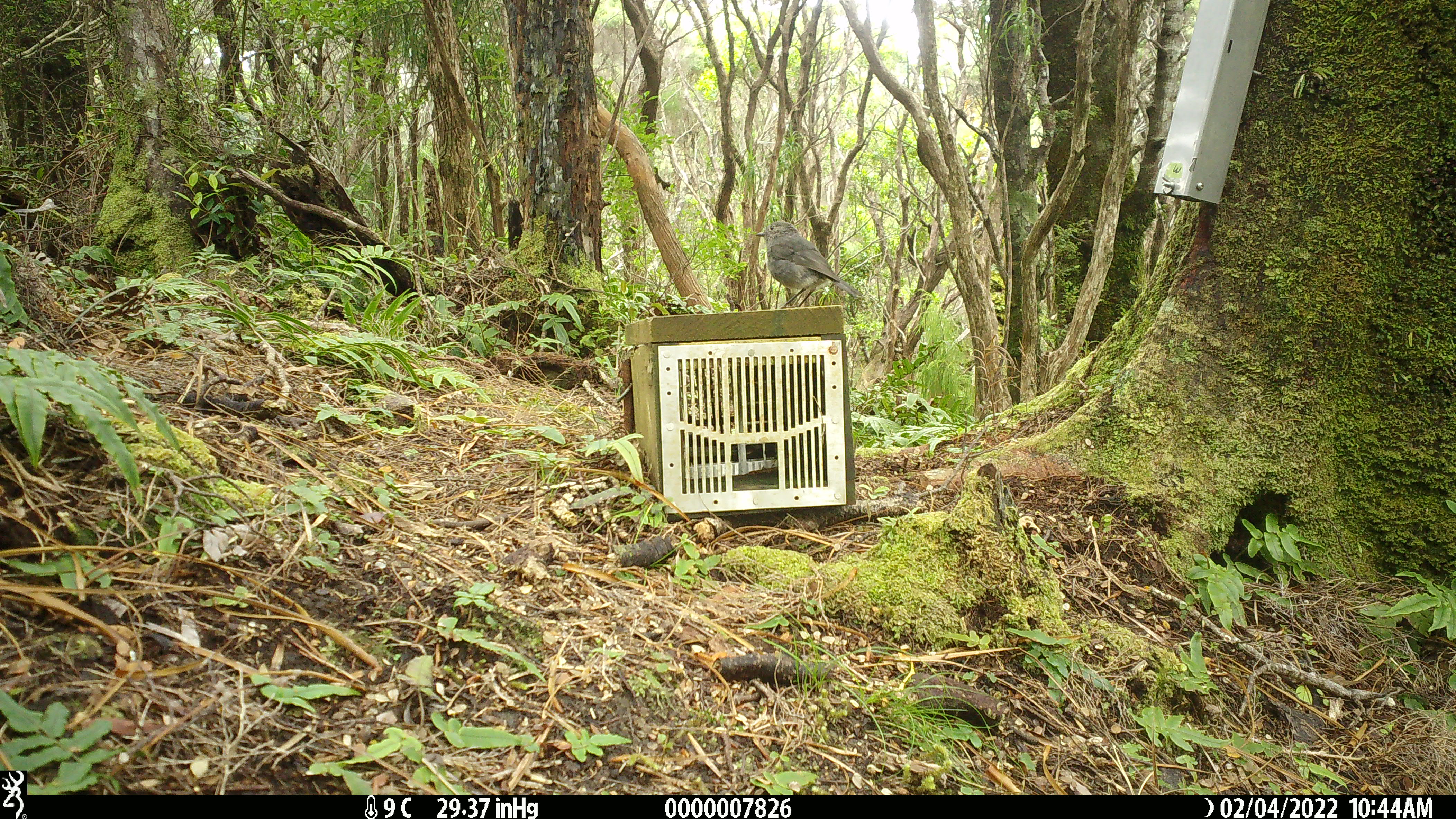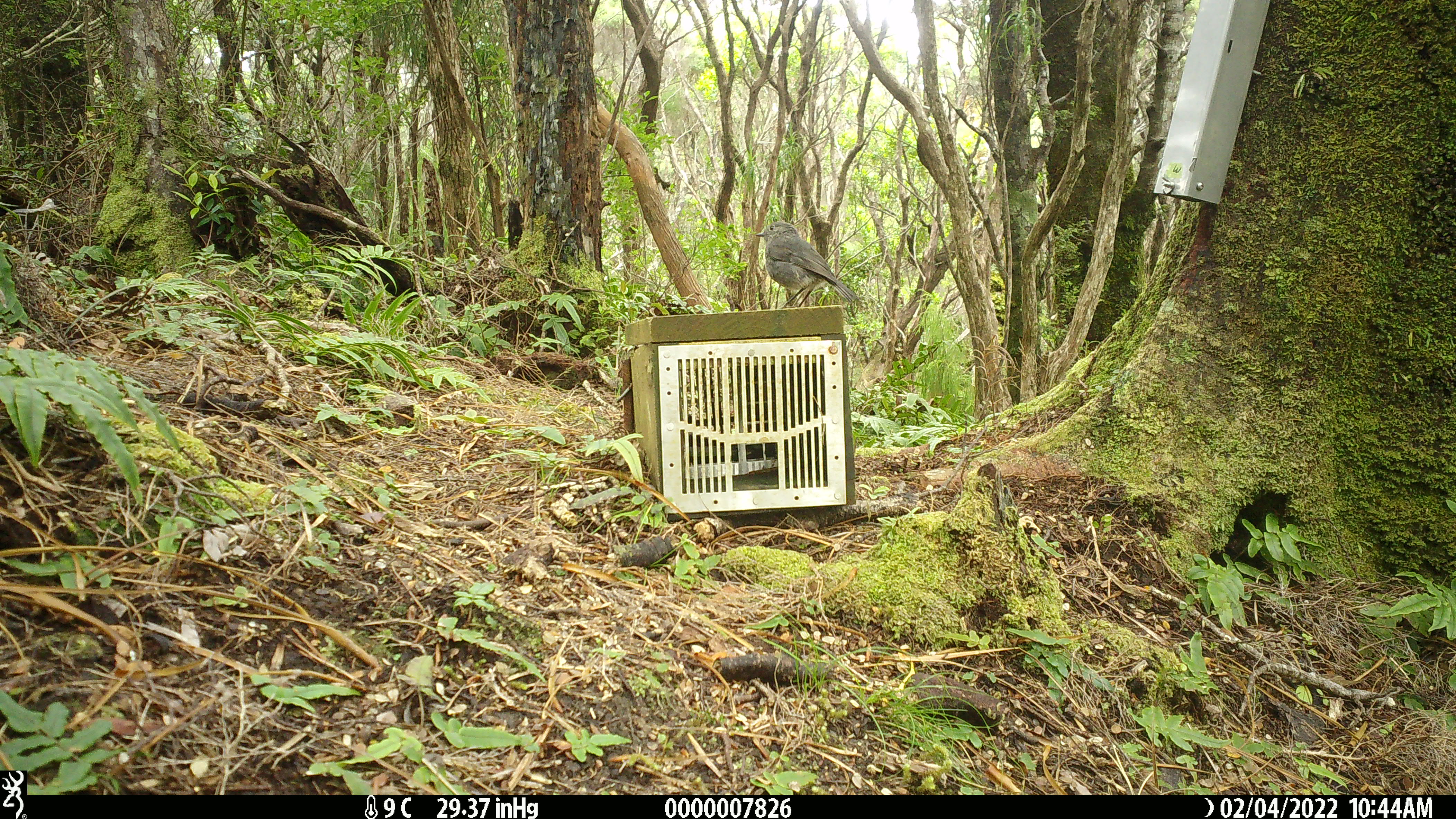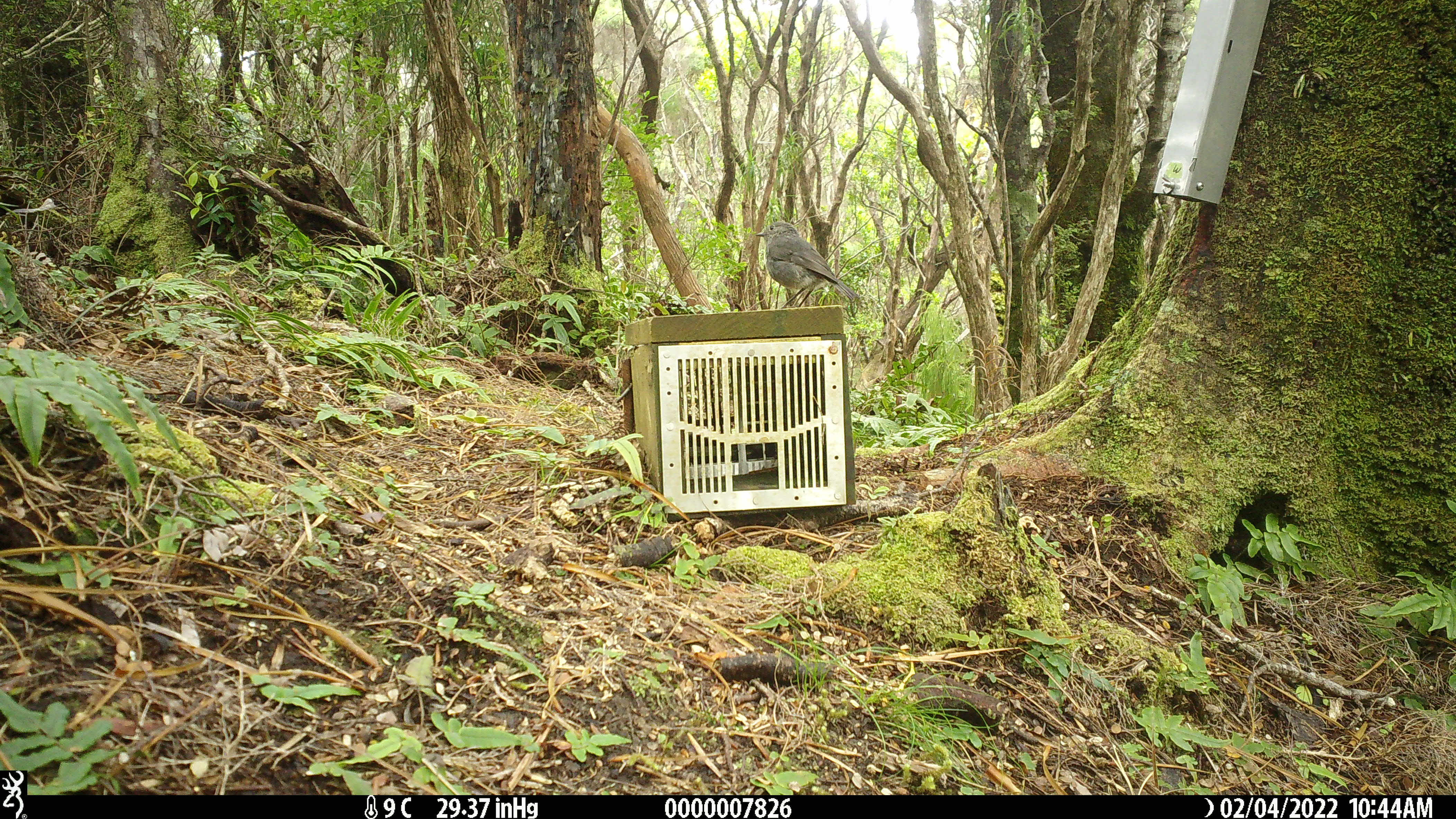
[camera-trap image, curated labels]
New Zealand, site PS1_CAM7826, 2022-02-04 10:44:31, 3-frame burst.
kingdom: Animalia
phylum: Chordata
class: Aves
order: Passeriformes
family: Petroicidae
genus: Petroica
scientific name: Petroica australis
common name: new zealand robin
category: robin